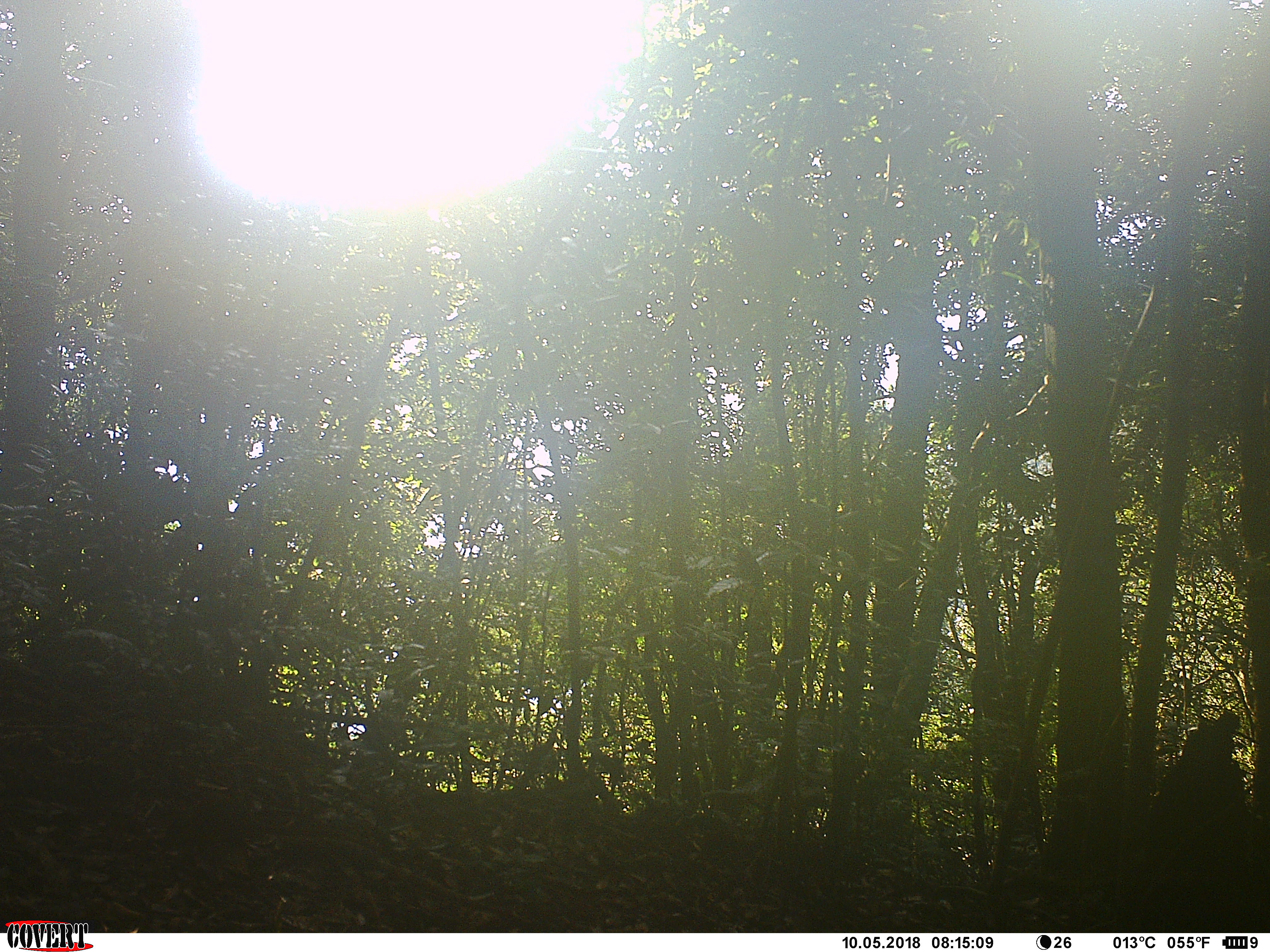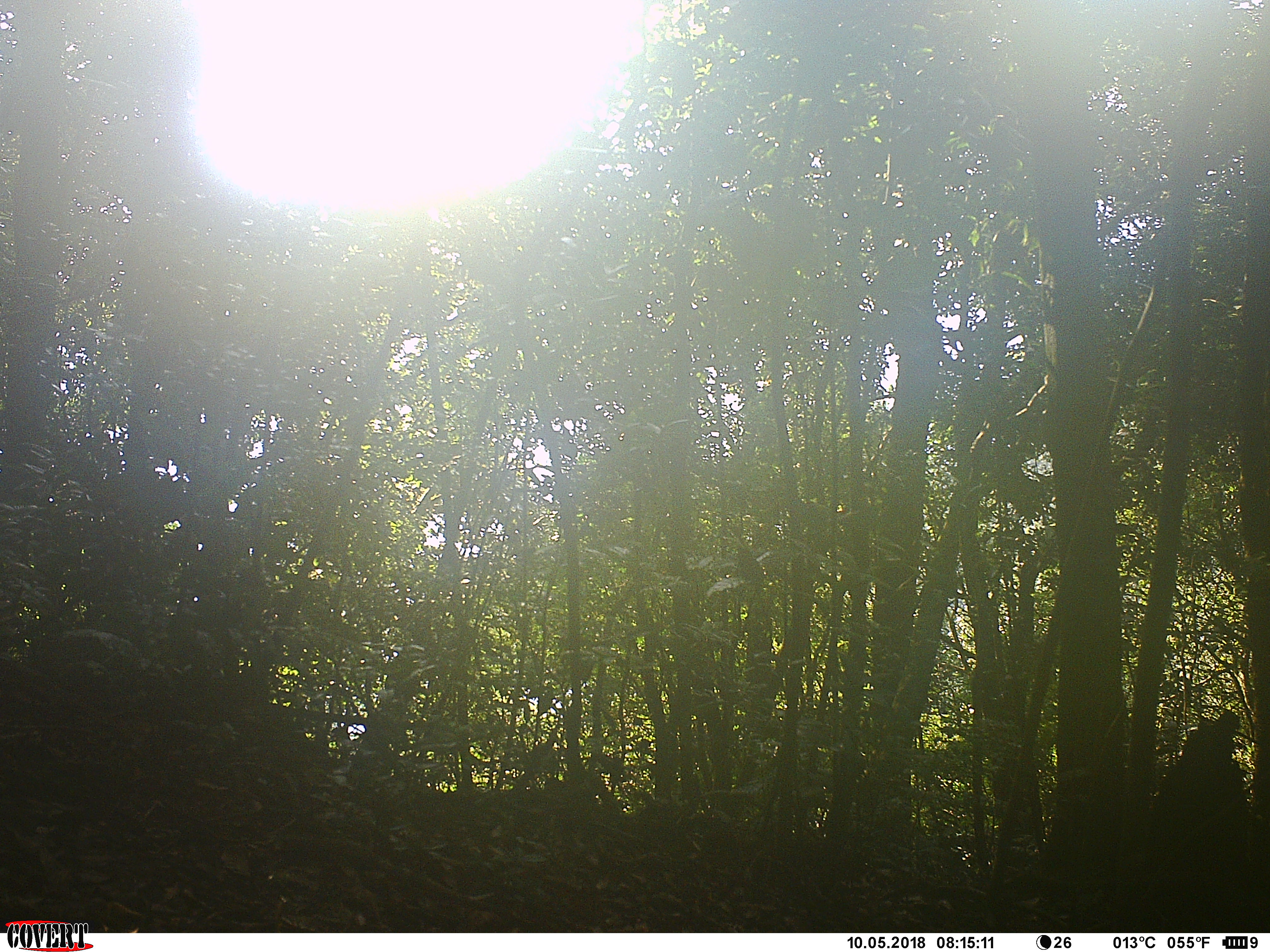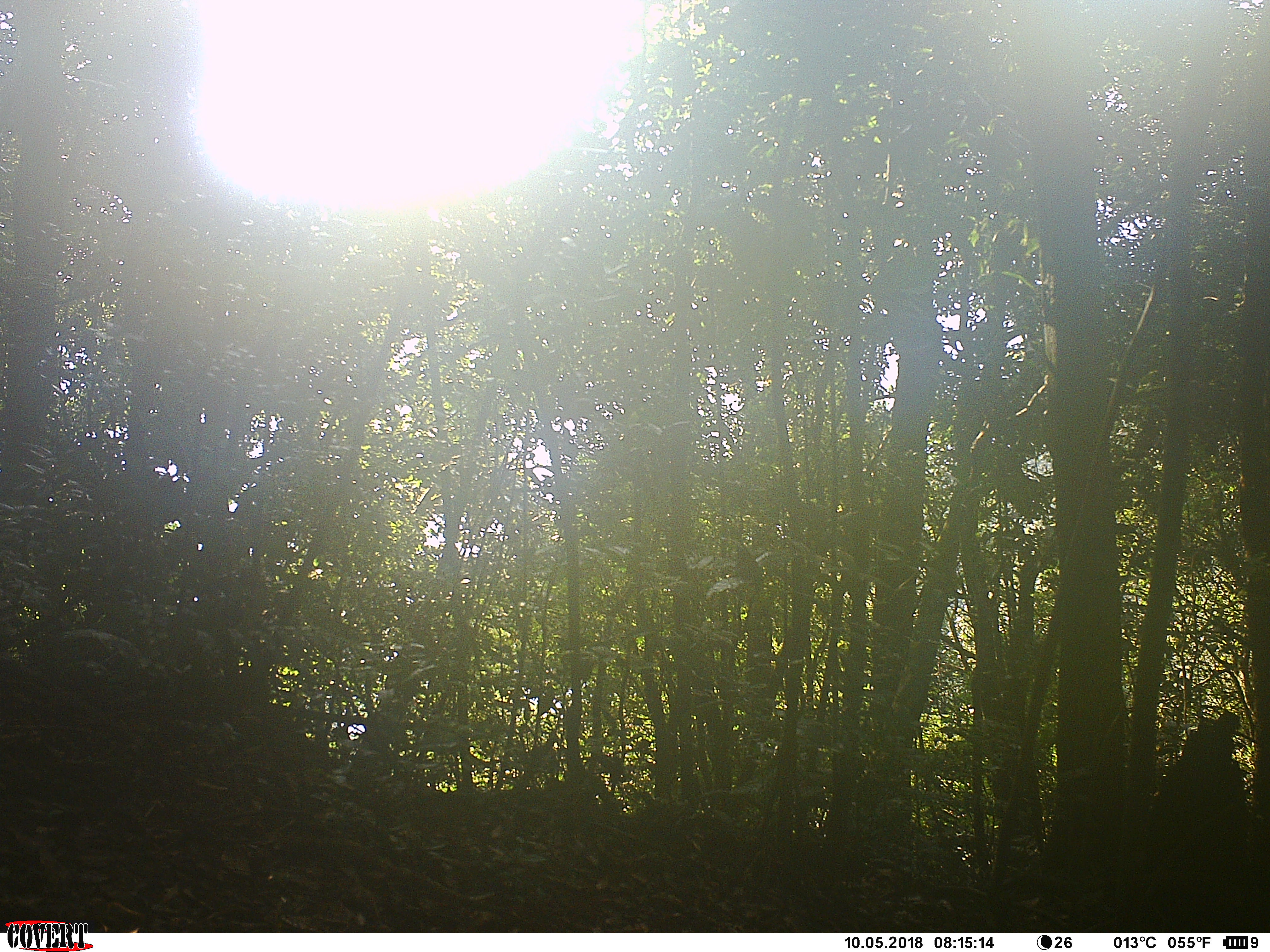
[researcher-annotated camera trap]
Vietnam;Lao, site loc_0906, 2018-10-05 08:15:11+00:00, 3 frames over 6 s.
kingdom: Animalia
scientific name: Animalia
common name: animal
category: unidentified small animal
Unidentified small animal (animal) (Animalia). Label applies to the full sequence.